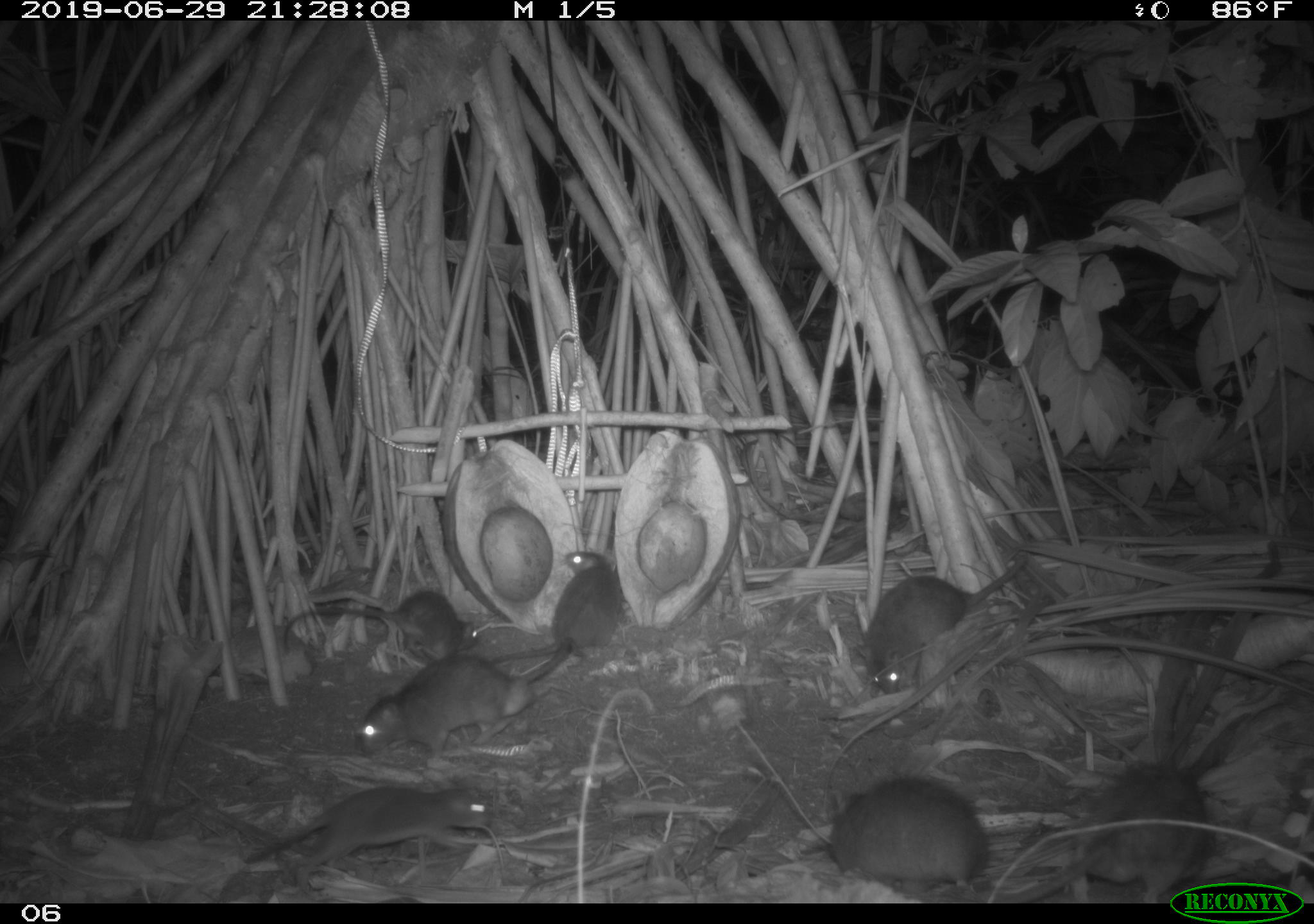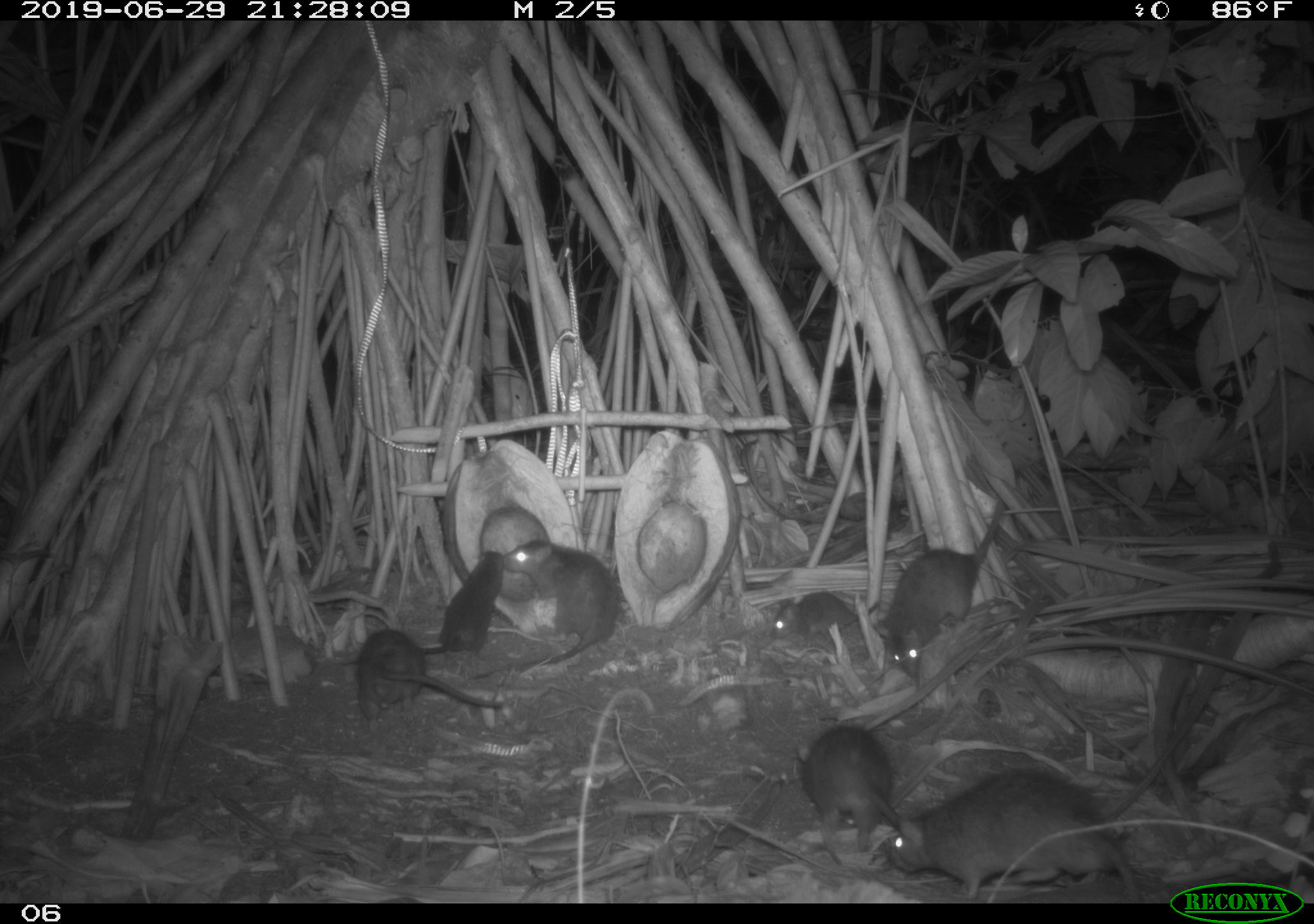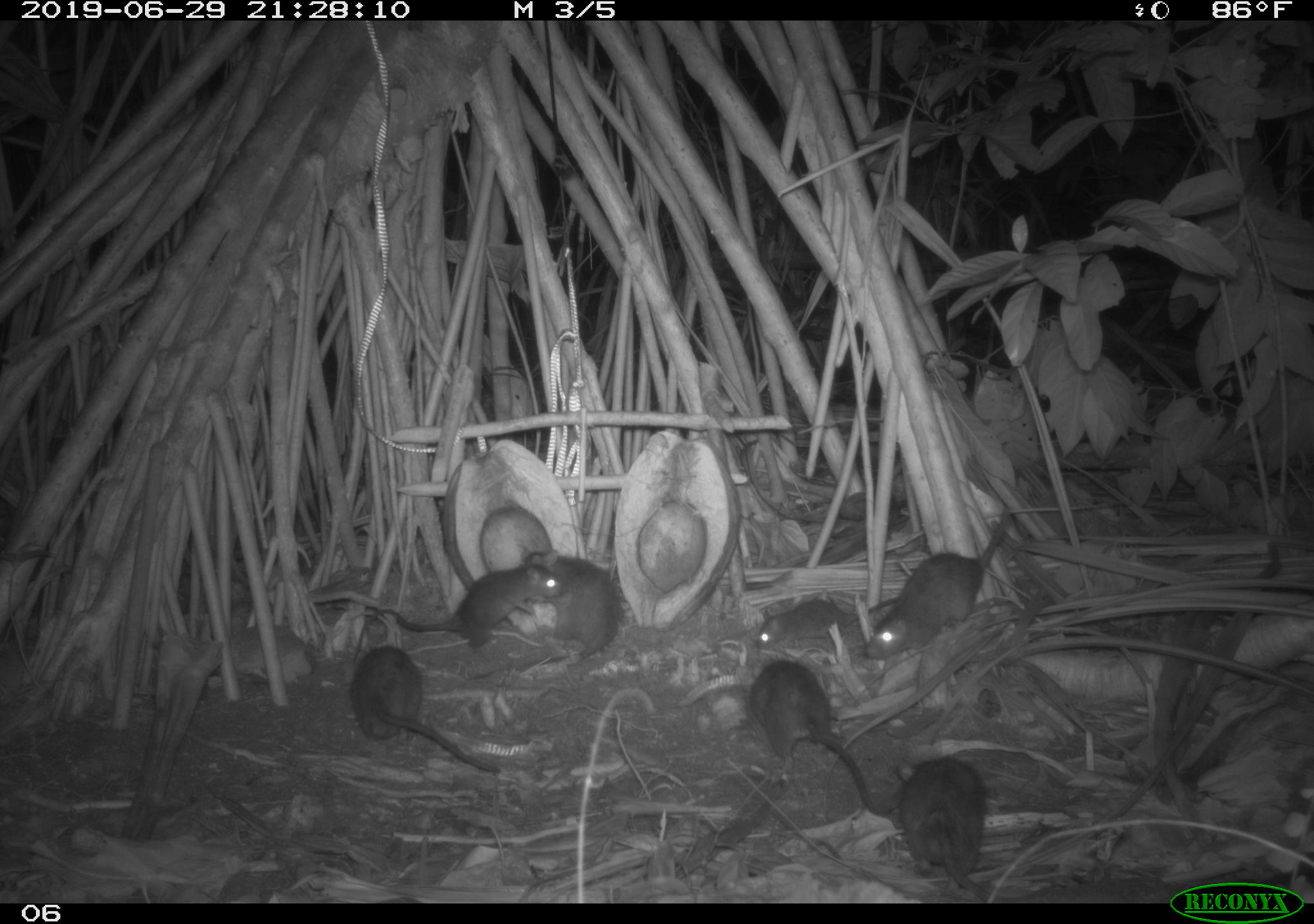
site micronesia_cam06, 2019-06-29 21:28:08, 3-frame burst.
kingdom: Animalia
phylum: Chordata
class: Mammalia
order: Rodentia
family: Muridae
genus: Rattus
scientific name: Rattus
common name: rat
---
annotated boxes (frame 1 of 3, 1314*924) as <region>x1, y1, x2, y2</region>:
rat: <region>1004, 742, 1229, 903</region>; <region>243, 778, 498, 899</region>; <region>355, 642, 580, 765</region>; <region>866, 553, 1028, 702</region>; <region>817, 778, 987, 898</region>; <region>492, 543, 627, 664</region>; <region>270, 586, 485, 657</region>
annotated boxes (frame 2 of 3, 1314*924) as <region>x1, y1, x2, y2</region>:
rat: <region>880, 766, 1146, 901</region>; <region>882, 490, 1014, 681</region>; <region>472, 537, 624, 685</region>; <region>341, 546, 514, 669</region>; <region>350, 625, 507, 728</region>; <region>791, 722, 909, 848</region>; <region>768, 586, 885, 649</region>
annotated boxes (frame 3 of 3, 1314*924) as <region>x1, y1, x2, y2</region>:
rat: <region>345, 549, 567, 664</region>; <region>744, 655, 894, 819</region>; <region>866, 507, 1013, 661</region>; <region>472, 549, 628, 689</region>; <region>345, 642, 502, 776</region>; <region>892, 750, 997, 901</region>; <region>752, 587, 905, 651</region>